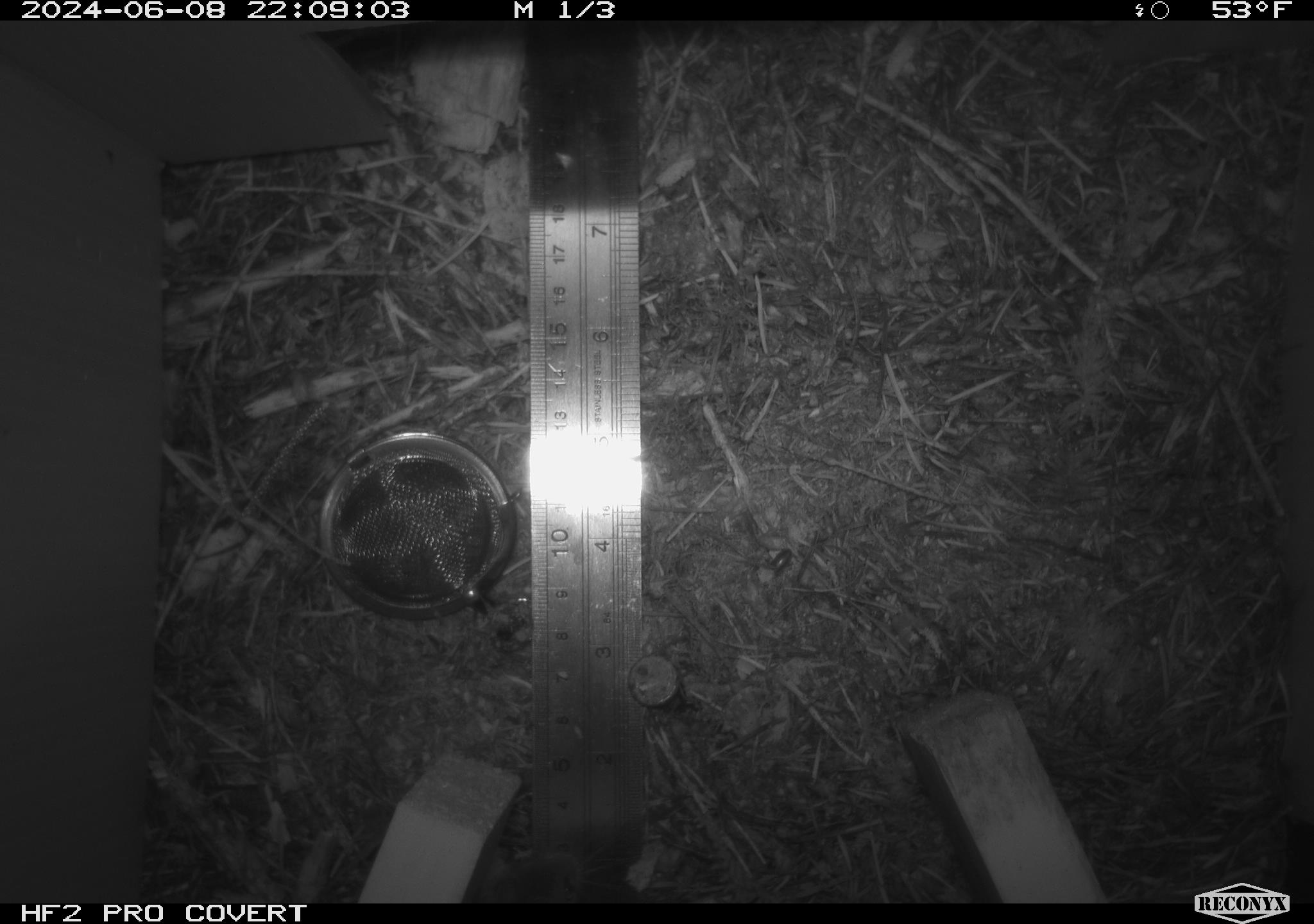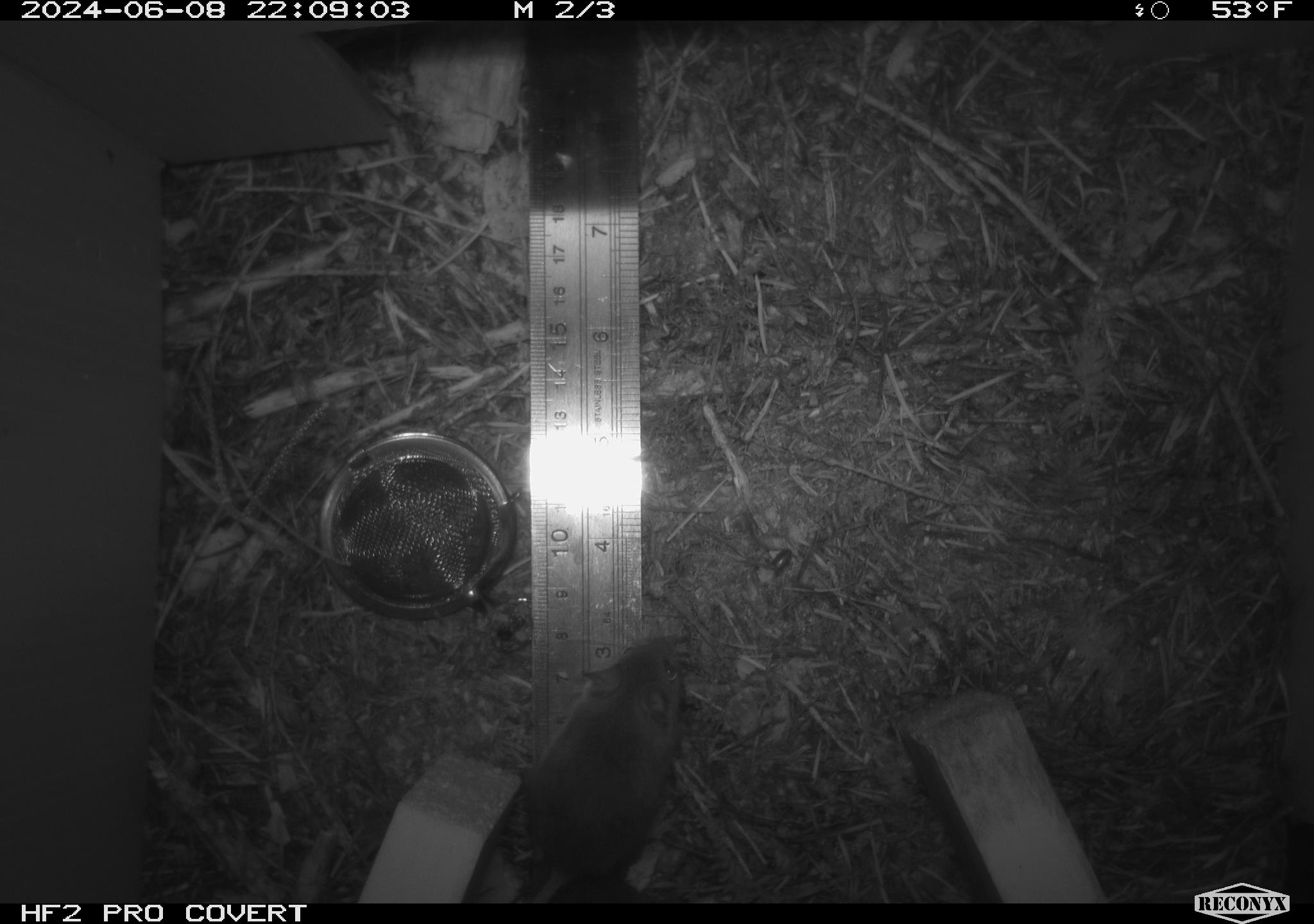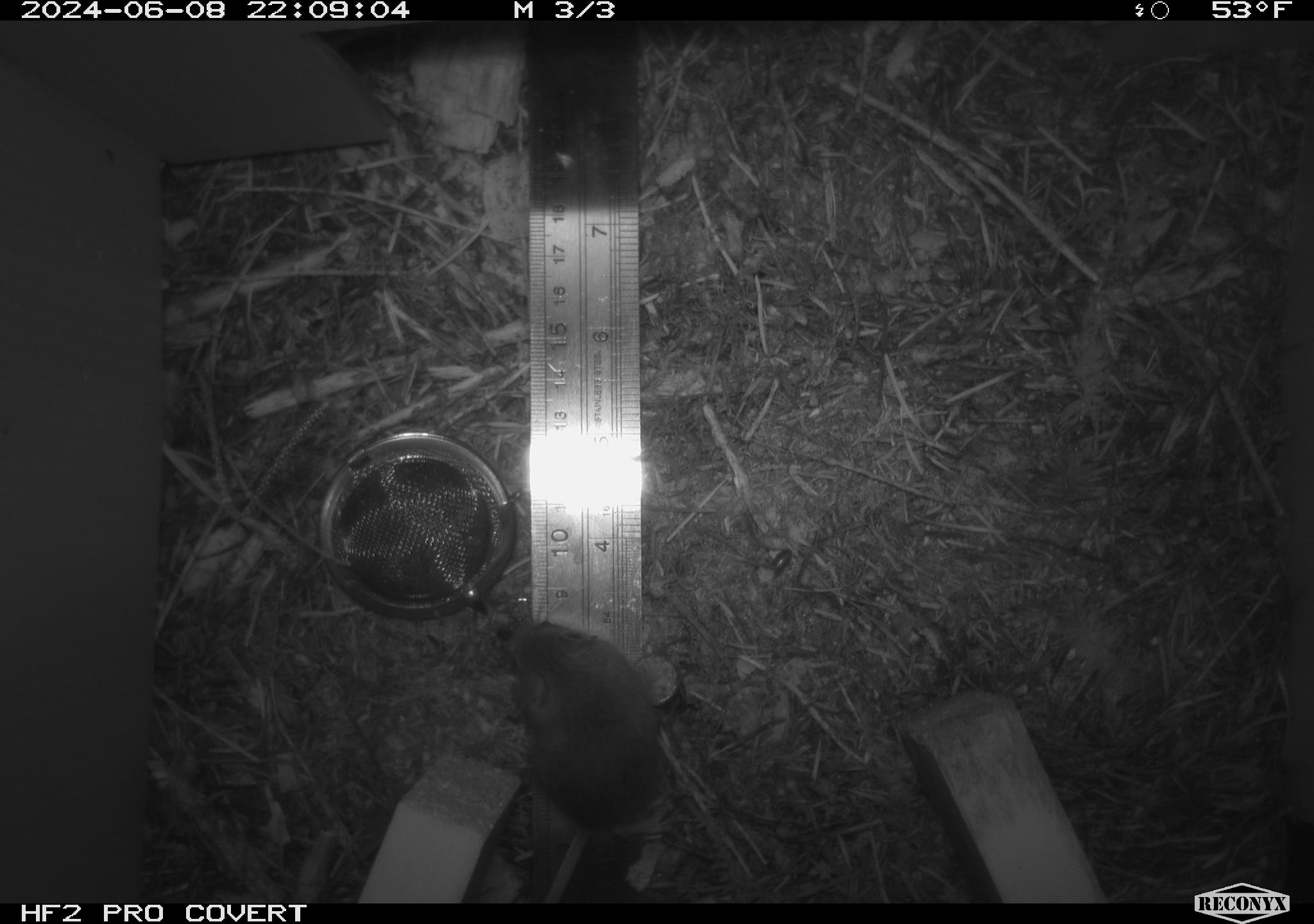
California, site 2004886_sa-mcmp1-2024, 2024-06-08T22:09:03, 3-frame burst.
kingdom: Animalia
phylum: Chordata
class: Mammalia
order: Rodentia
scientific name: Rodentia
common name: mouse species